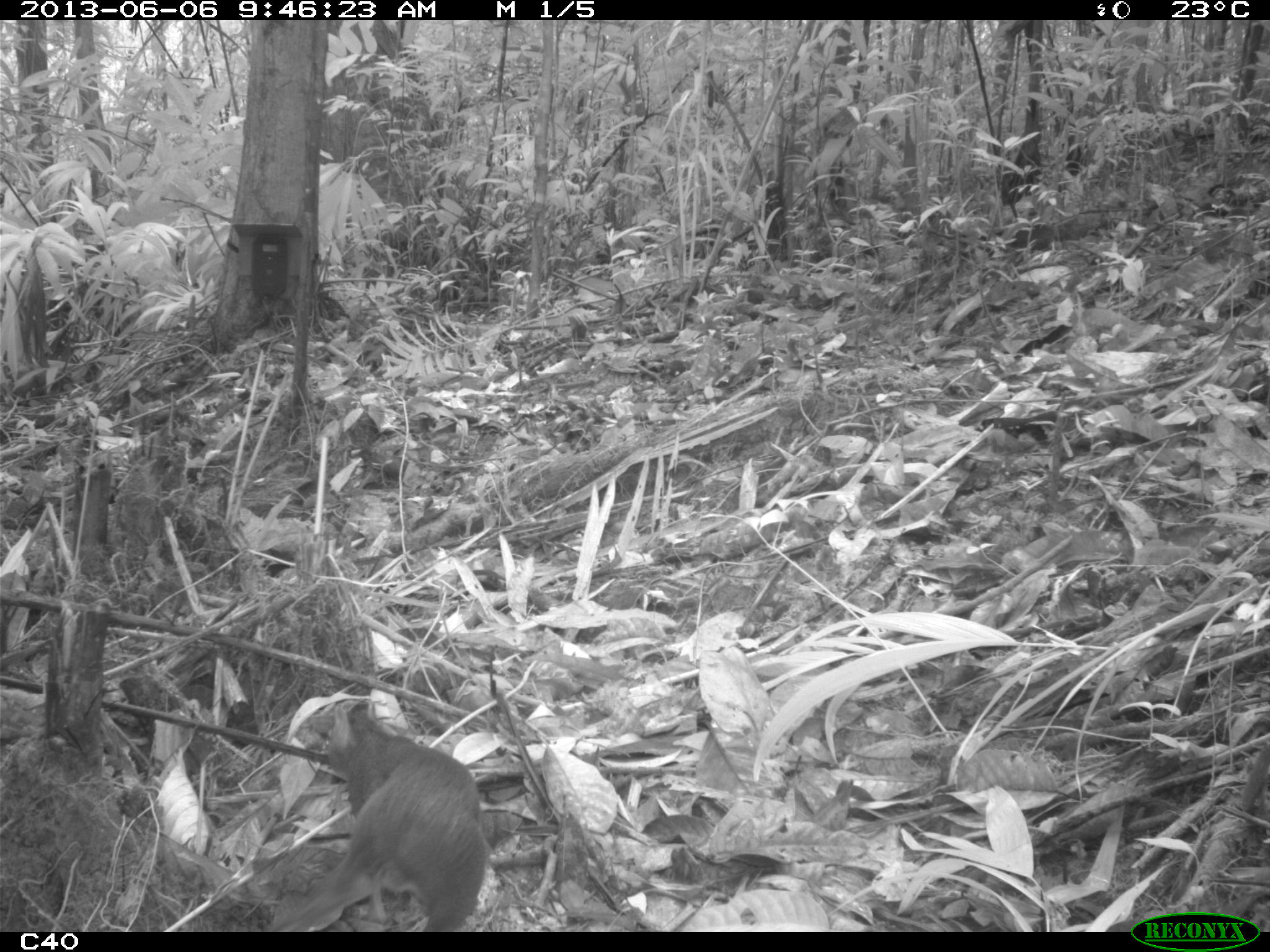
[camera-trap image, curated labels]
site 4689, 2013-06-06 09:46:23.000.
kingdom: Animalia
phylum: Chordata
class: Mammalia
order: Rodentia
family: Dasyproctidae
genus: Myoprocta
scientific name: Myoprocta pratti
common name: green acouchi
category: myoprocta pratii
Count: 1.